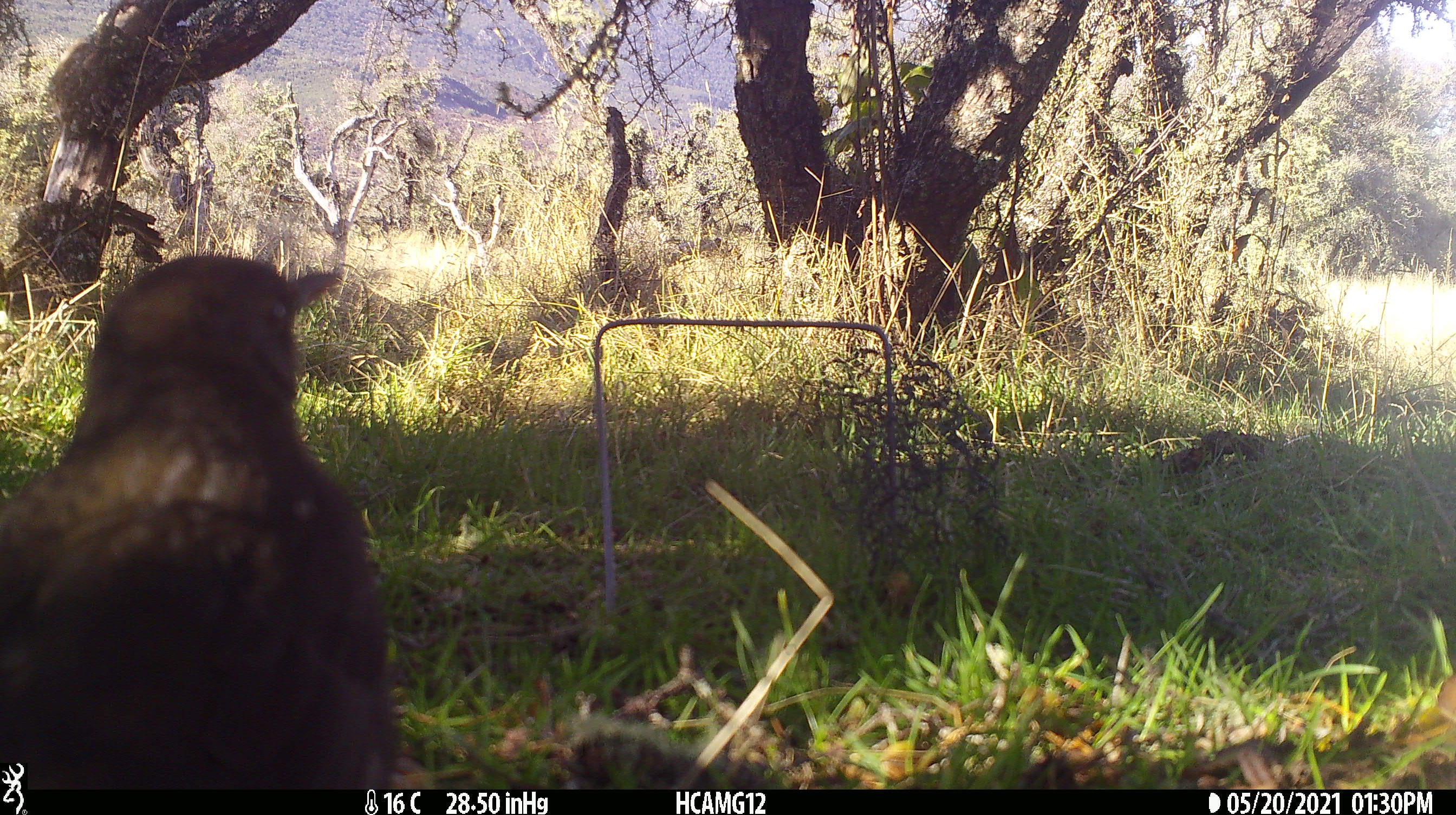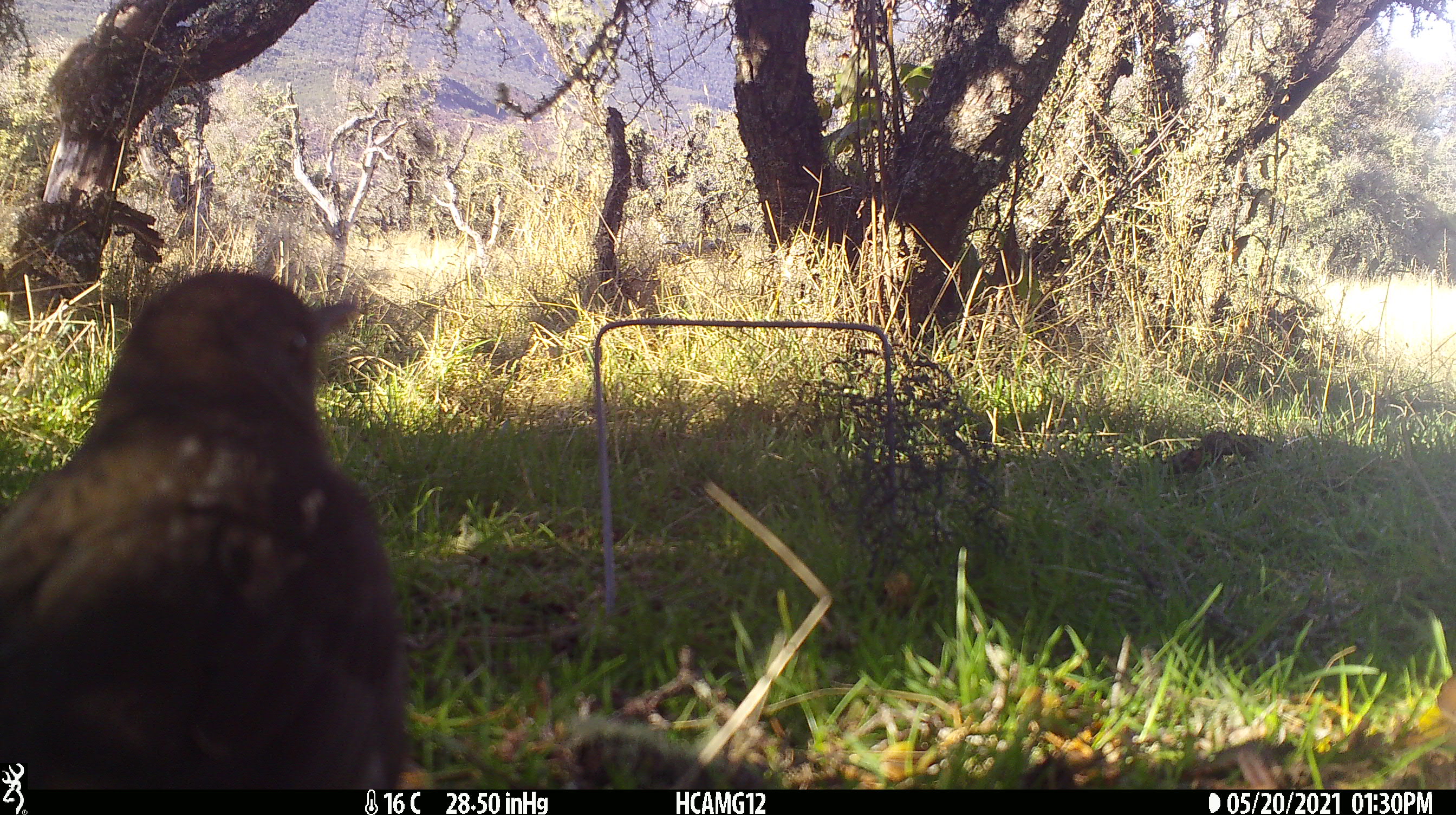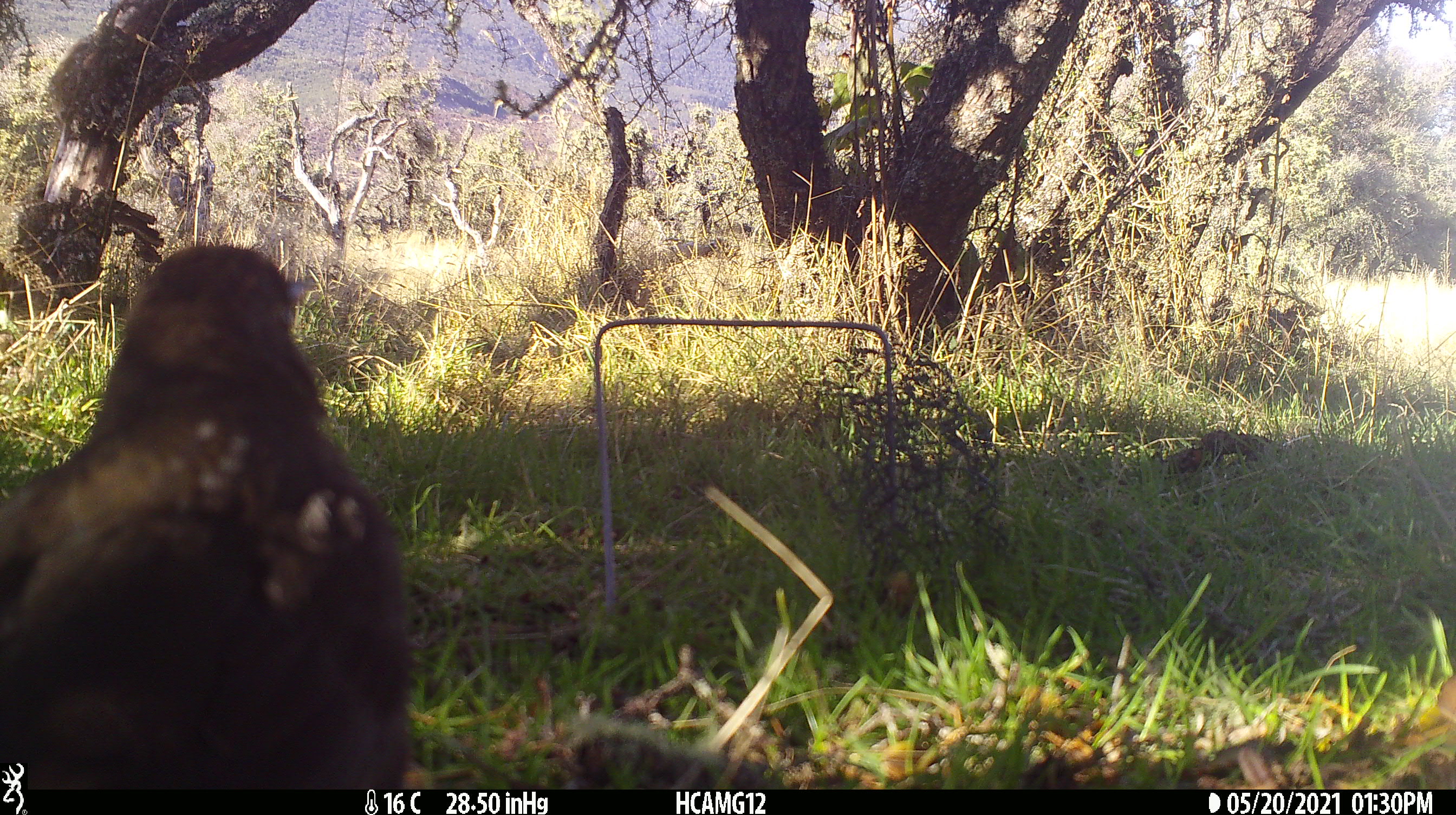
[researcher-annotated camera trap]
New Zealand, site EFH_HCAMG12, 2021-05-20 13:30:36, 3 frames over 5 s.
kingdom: Animalia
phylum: Chordata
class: Aves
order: Passeriformes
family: Turdidae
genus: Turdus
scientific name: Turdus merula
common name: eurasian blackbird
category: blackbird